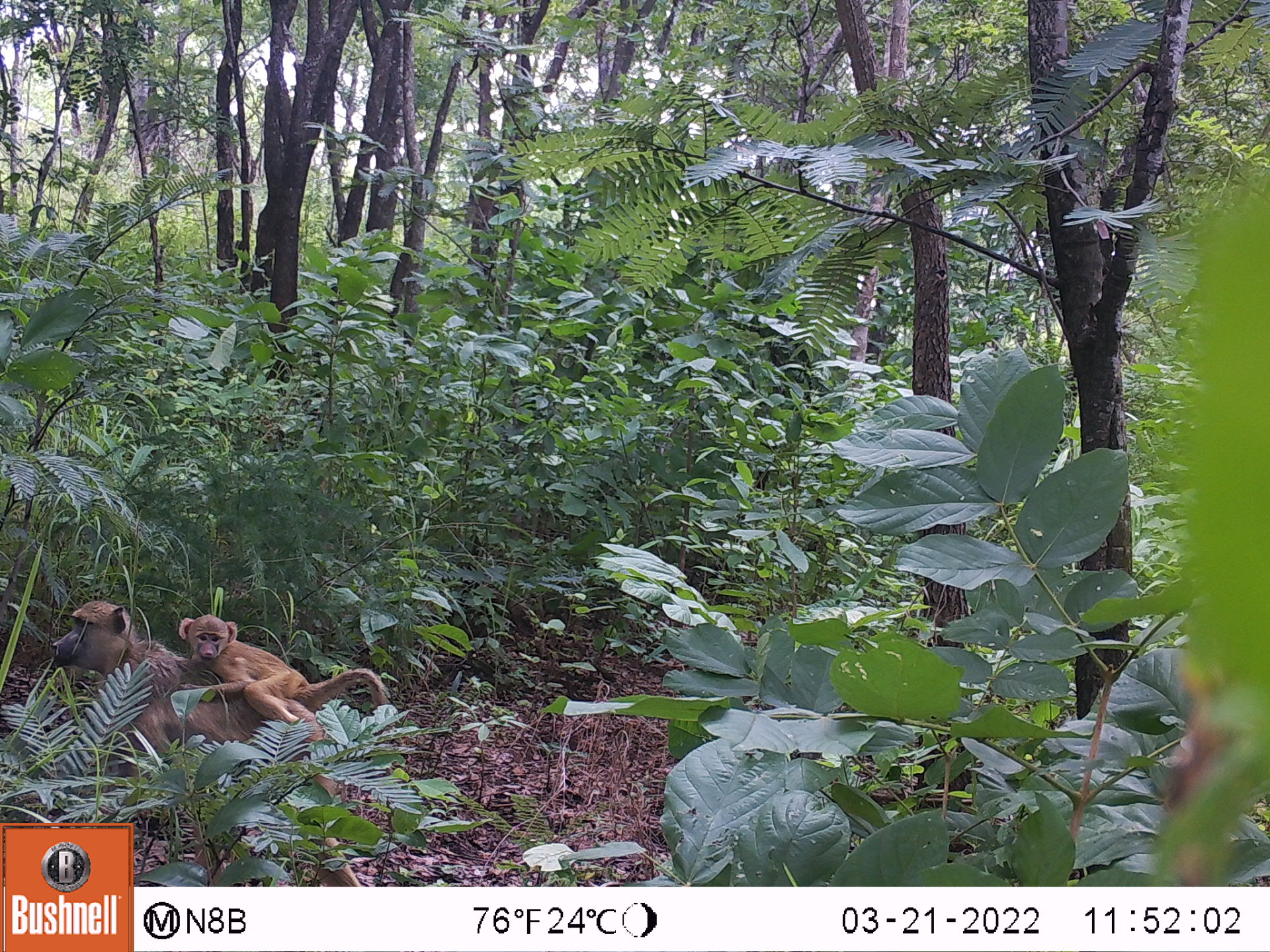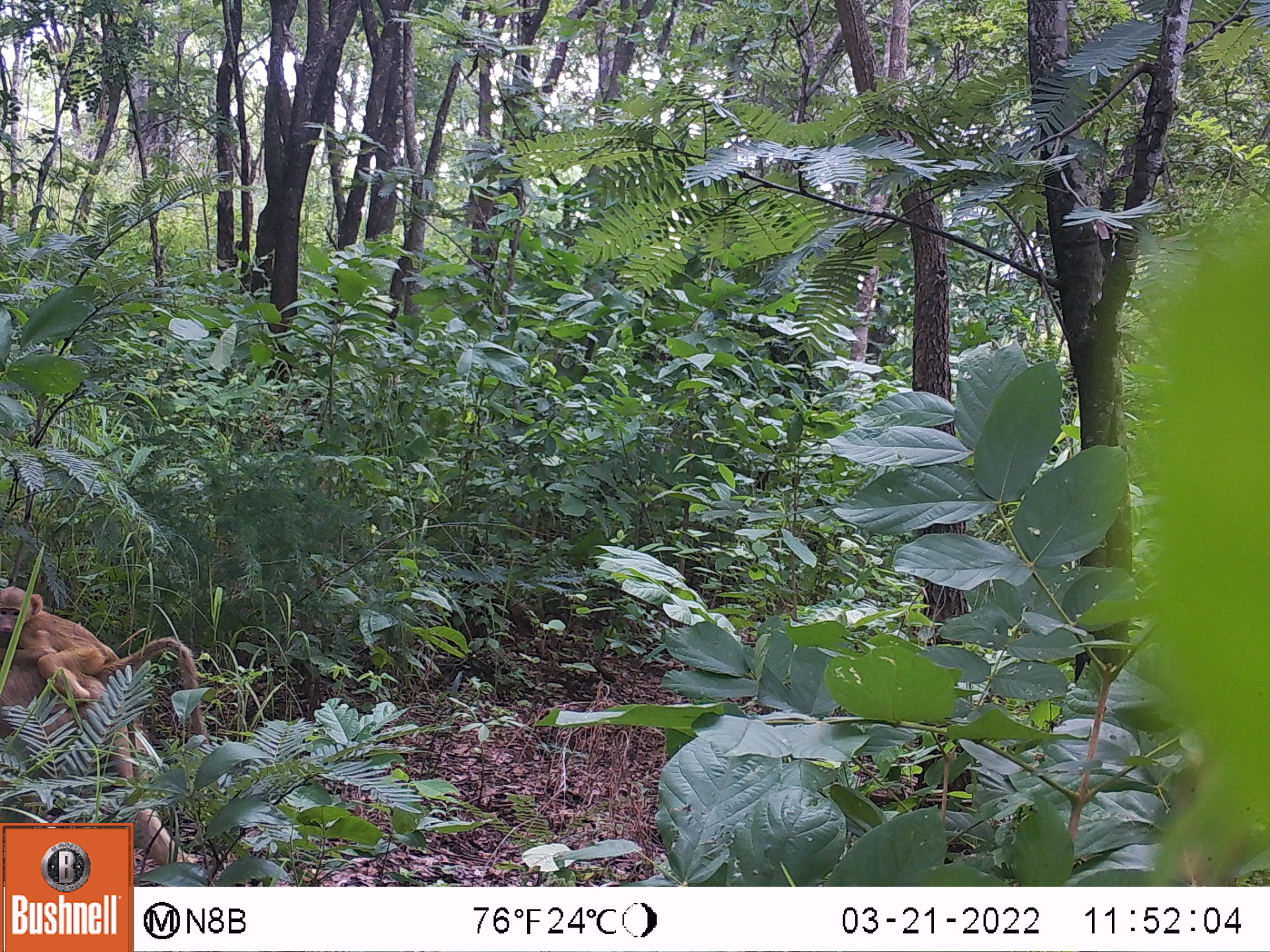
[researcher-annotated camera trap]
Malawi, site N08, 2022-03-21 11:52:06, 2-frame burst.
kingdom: Animalia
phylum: Chordata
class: Mammalia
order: Primates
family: Cercopithecidae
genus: Papio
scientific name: Papio cynocephalus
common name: yellow baboon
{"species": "yellow baboon (Papio cynocephalus)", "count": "2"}